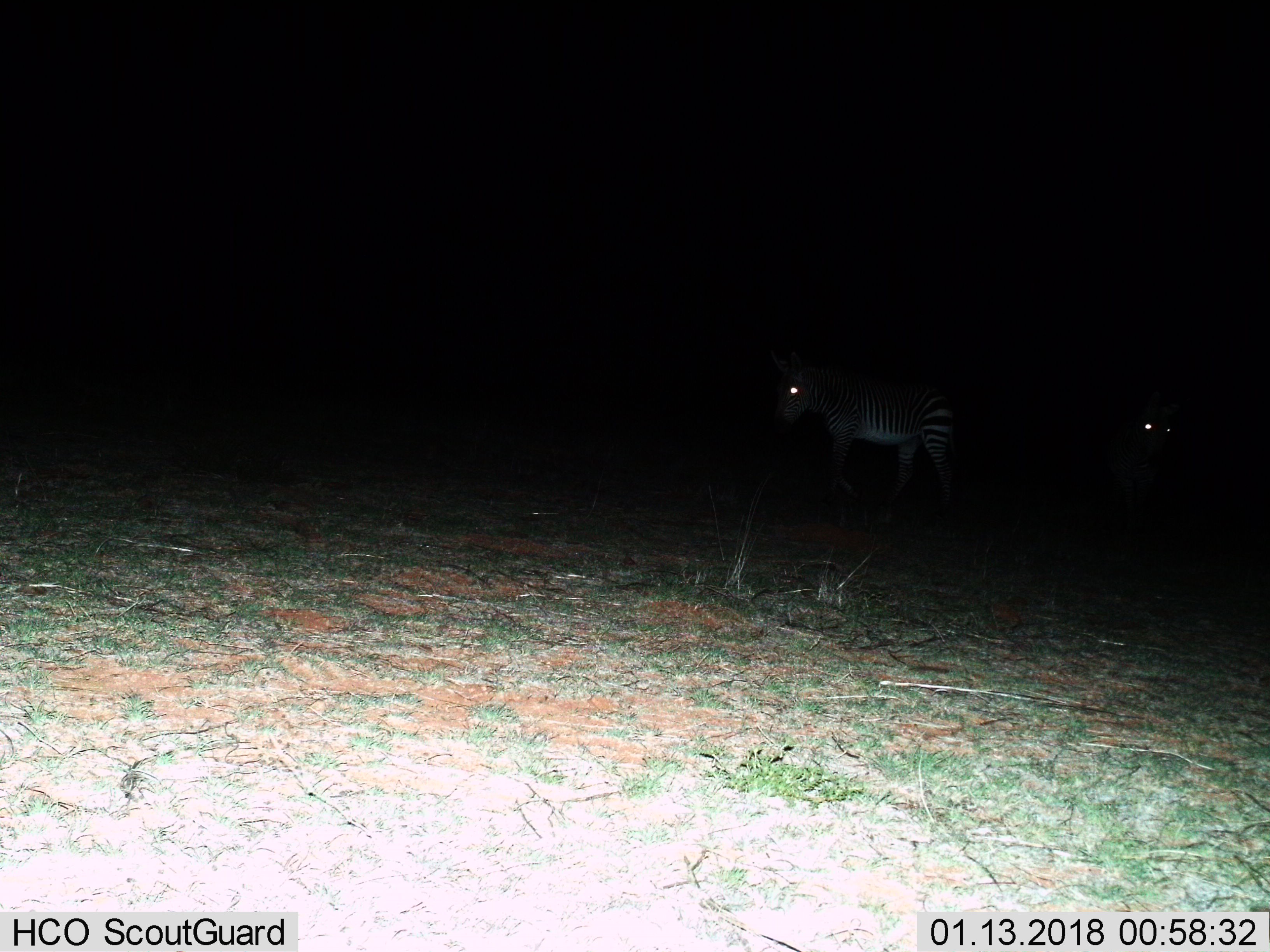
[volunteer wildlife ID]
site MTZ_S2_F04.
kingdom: Animalia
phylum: Chordata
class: Mammalia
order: Perissodactyla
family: Equidae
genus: Equus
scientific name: Equus zebra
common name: mountain zebra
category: zebramountain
Zebramountain (mountain zebra) (Equus zebra), count 2. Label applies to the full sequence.